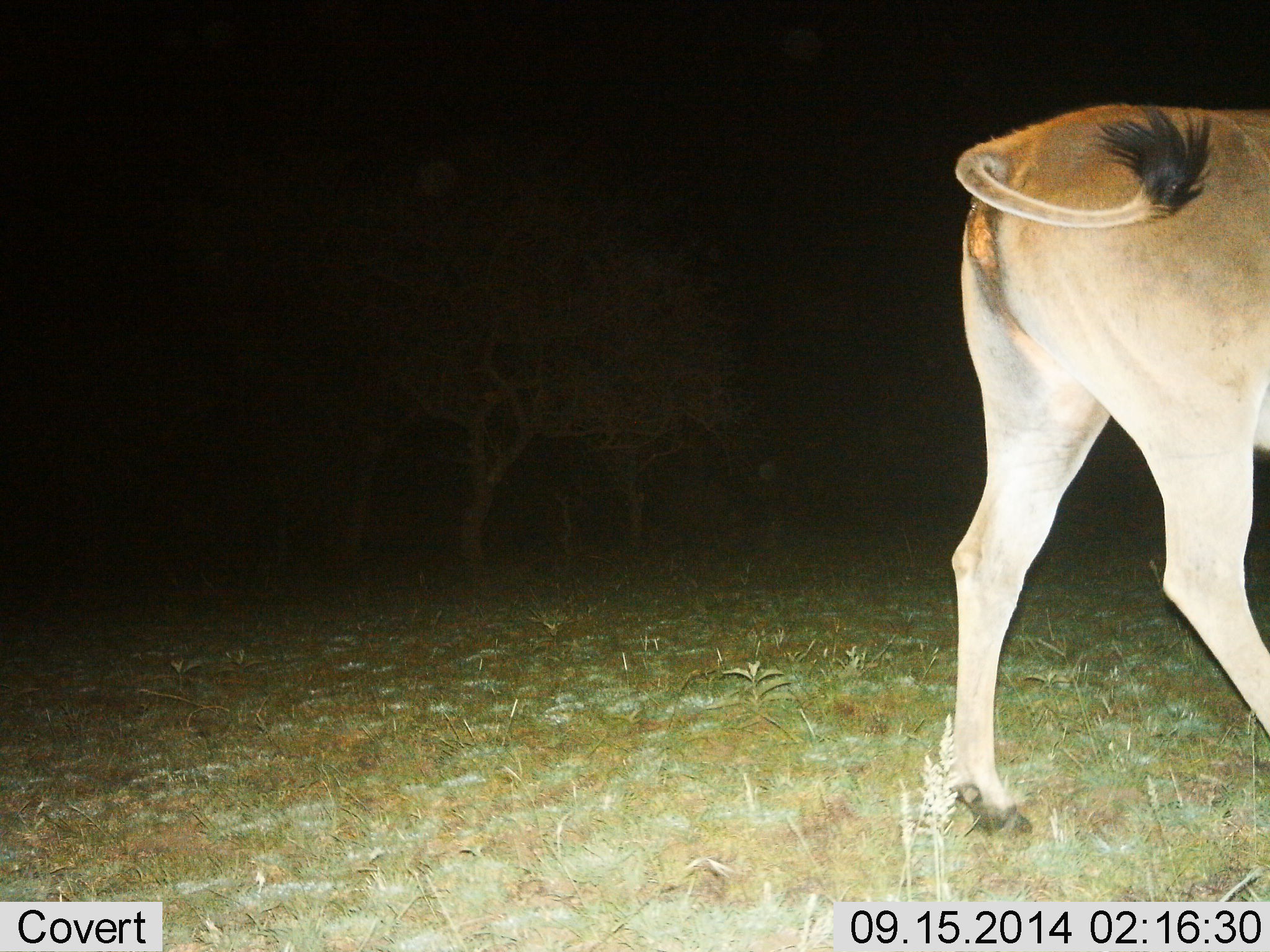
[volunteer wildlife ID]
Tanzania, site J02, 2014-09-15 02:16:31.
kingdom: Animalia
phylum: Chordata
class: Mammalia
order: Artiodactyla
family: Bovidae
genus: Tragelaphus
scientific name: Tragelaphus oryx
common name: eland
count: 1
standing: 30%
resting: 0%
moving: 70%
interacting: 0%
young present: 0%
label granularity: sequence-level